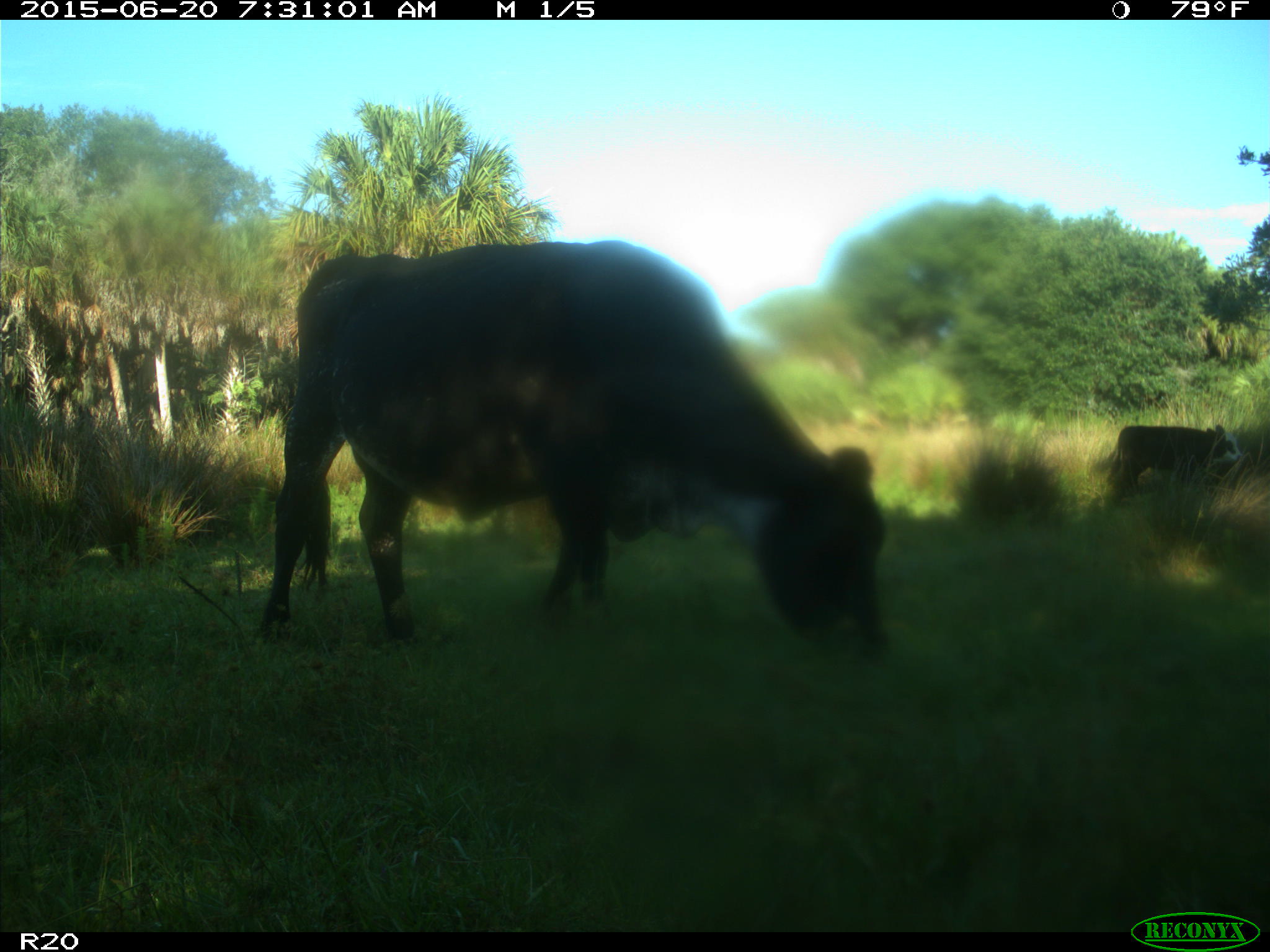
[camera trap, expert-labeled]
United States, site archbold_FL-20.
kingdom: Animalia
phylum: Chordata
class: Mammalia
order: Artiodactyla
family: Bovidae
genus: Bos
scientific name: Bos taurus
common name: domestic cow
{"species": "Bos taurus (domestic cow)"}